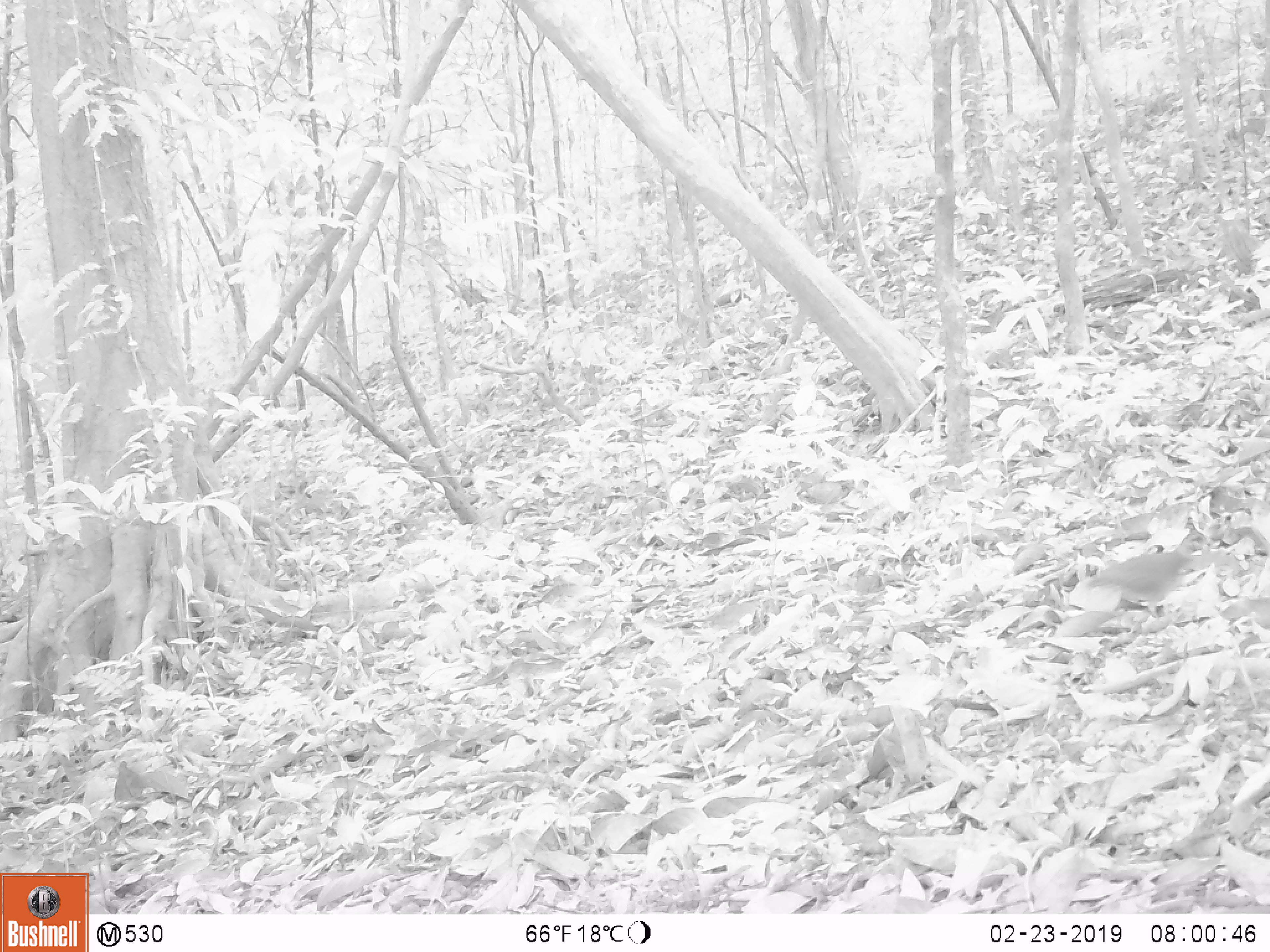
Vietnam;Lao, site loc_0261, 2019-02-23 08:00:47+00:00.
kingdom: Animalia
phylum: Chordata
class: Aves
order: Galliformes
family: Phasianidae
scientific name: Phasianidae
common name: partridge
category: unidentified partridge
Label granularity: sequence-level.